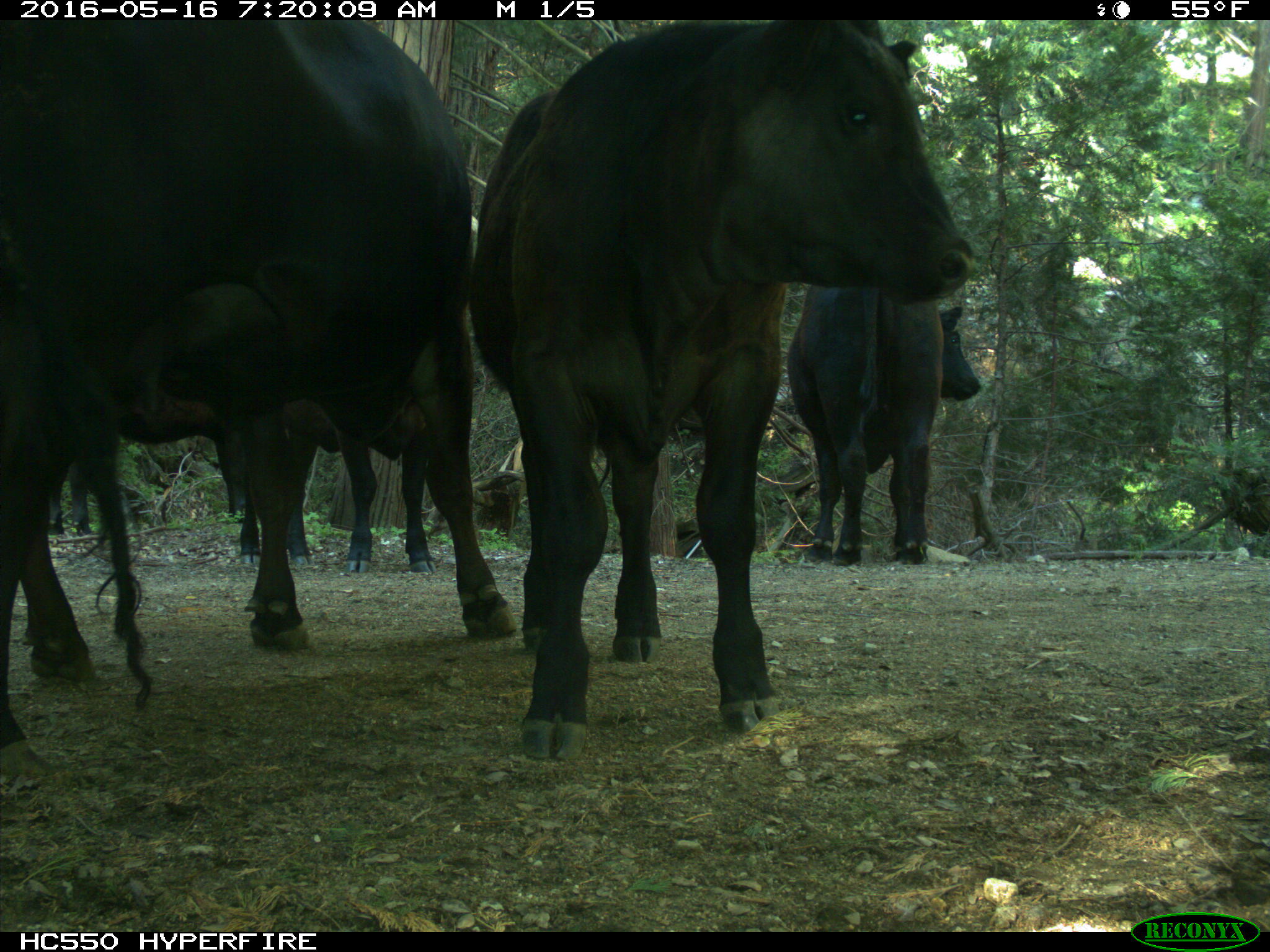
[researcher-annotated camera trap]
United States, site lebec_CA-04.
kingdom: Animalia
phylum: Chordata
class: Mammalia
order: Artiodactyla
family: Bovidae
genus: Bos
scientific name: Bos taurus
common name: domestic cow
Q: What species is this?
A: Bos taurus (domestic cow).